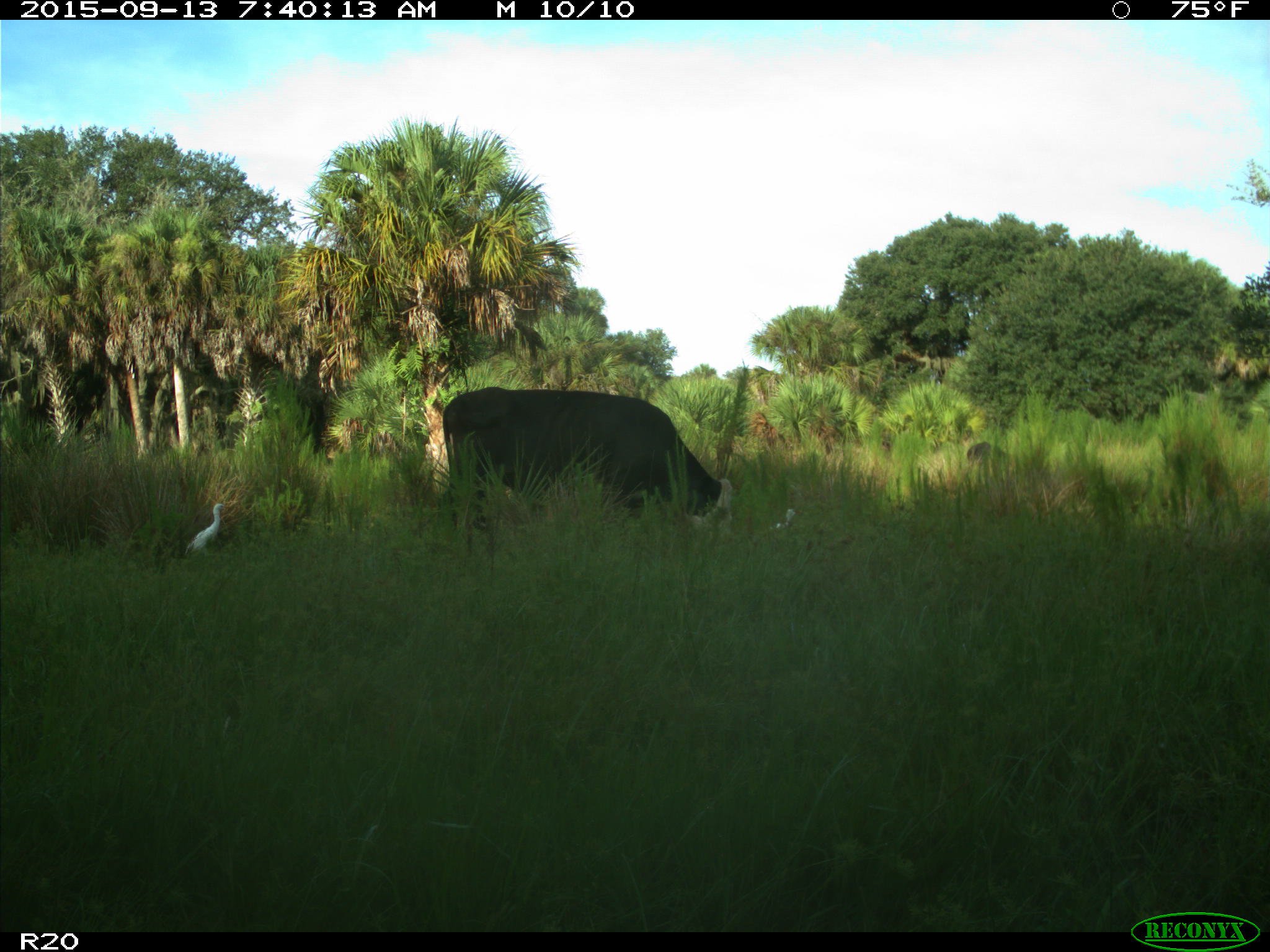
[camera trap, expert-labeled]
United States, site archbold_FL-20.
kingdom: Animalia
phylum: Chordata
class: Mammalia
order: Artiodactyla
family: Bovidae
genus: Bos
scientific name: Bos taurus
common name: domestic cow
Bos taurus (domestic cow).